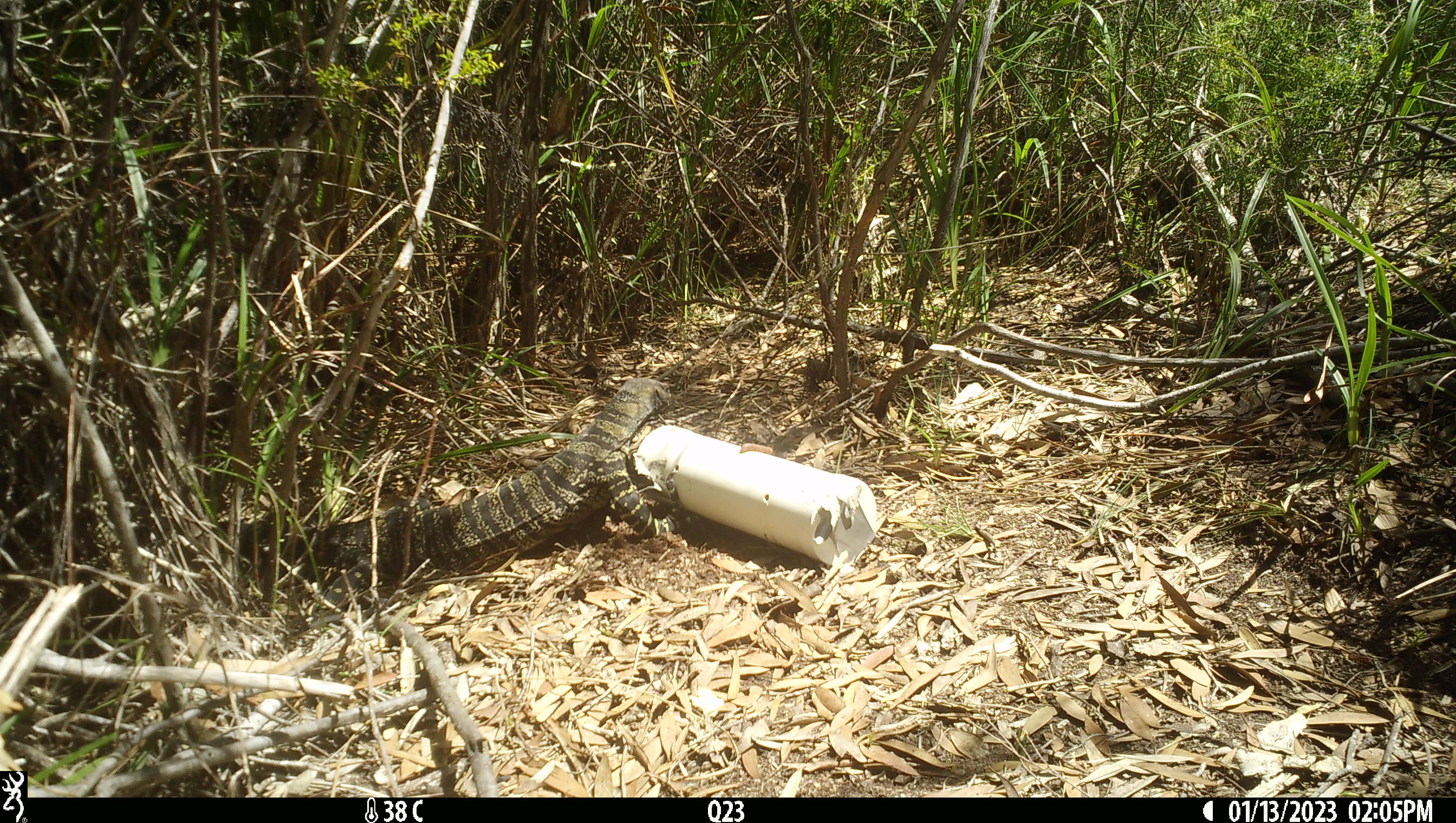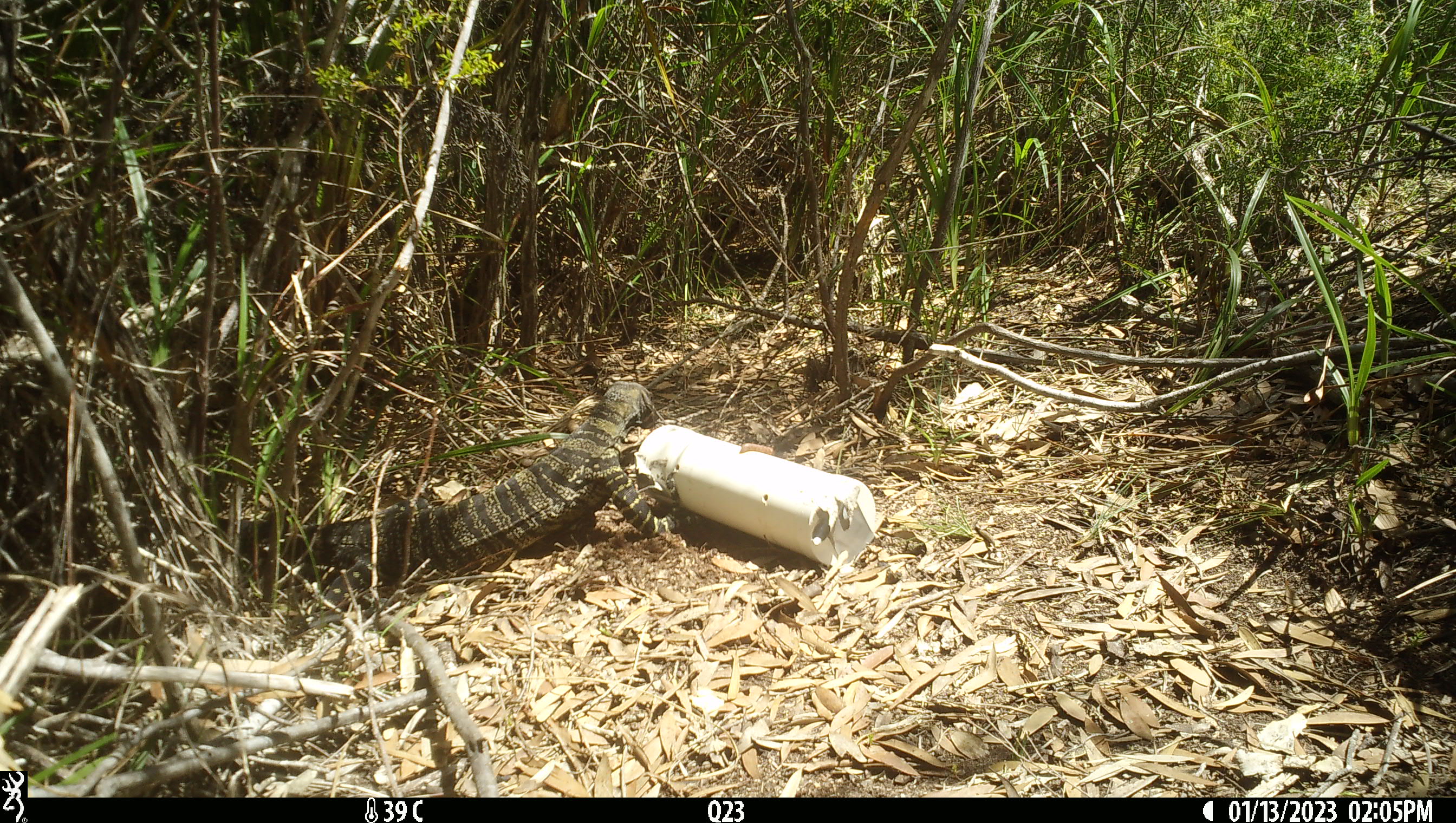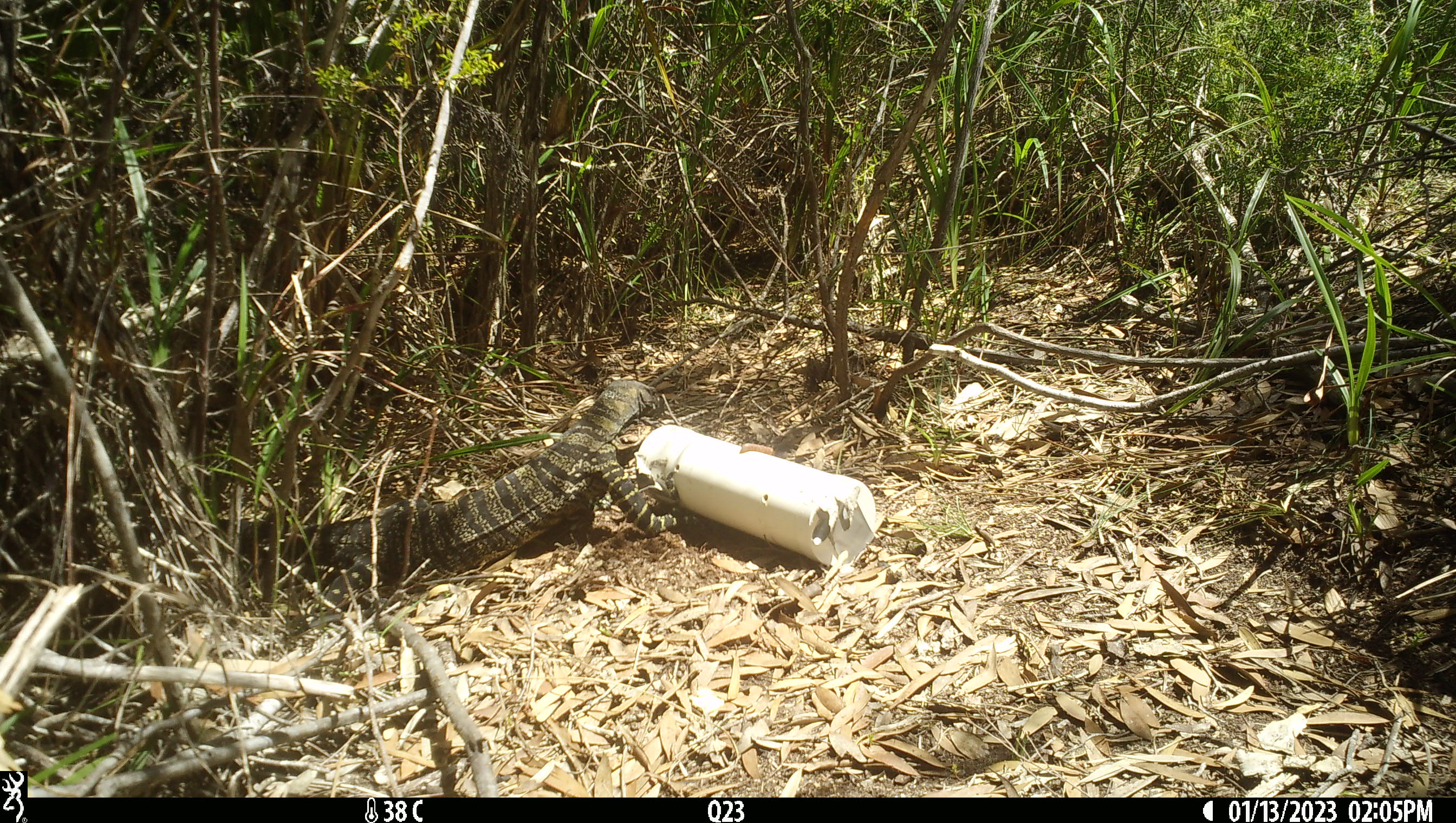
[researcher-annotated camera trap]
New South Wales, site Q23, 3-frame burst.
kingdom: Animalia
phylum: Chordata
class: Reptilia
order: Squamata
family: Varanidae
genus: Varanus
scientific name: Varanus varius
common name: lace monitor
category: goanna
Goanna (lace monitor) (Varanus varius).